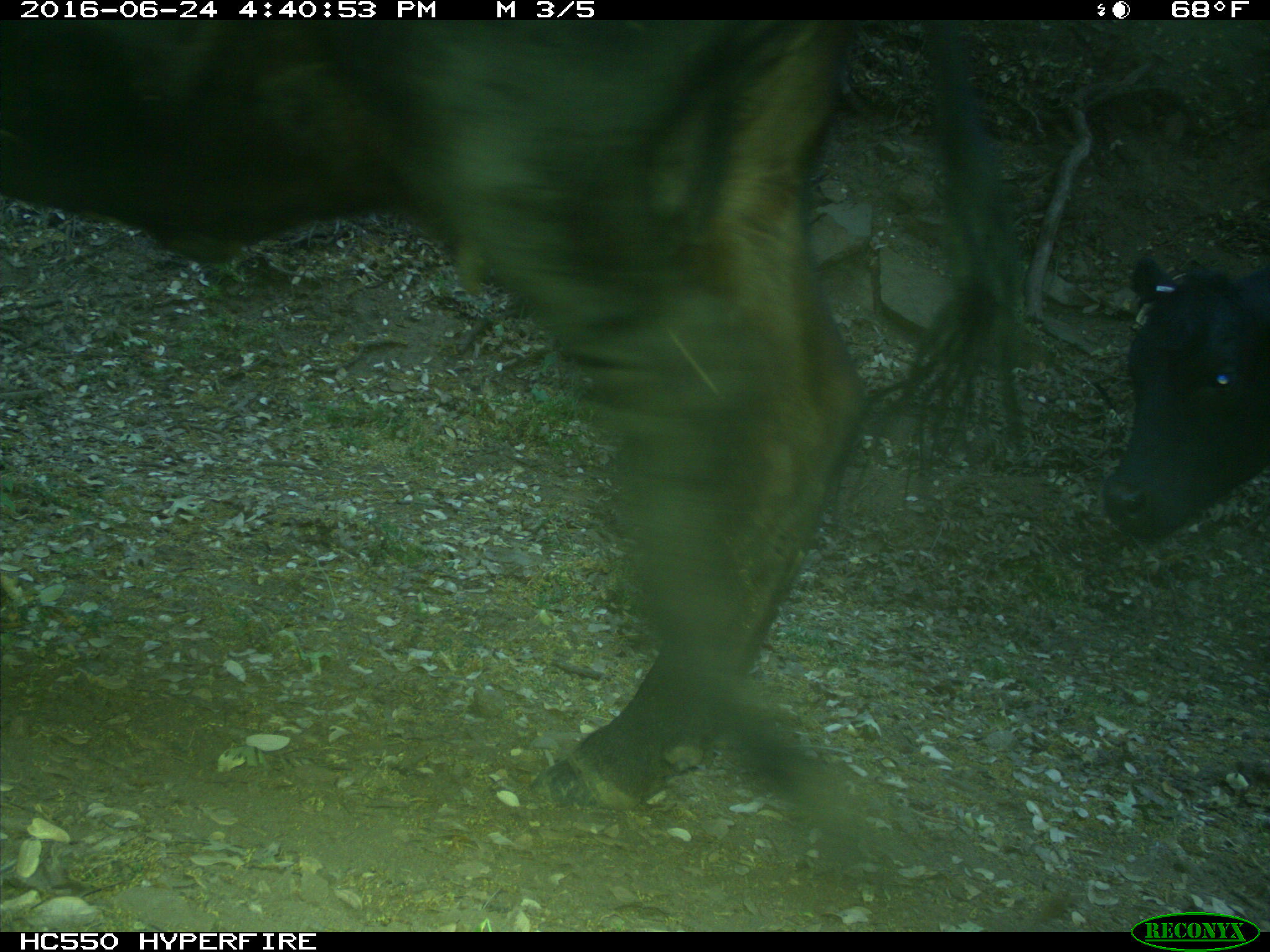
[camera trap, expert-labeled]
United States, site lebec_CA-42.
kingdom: Animalia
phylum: Chordata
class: Mammalia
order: Artiodactyla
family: Bovidae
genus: Bos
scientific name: Bos taurus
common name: domestic cow